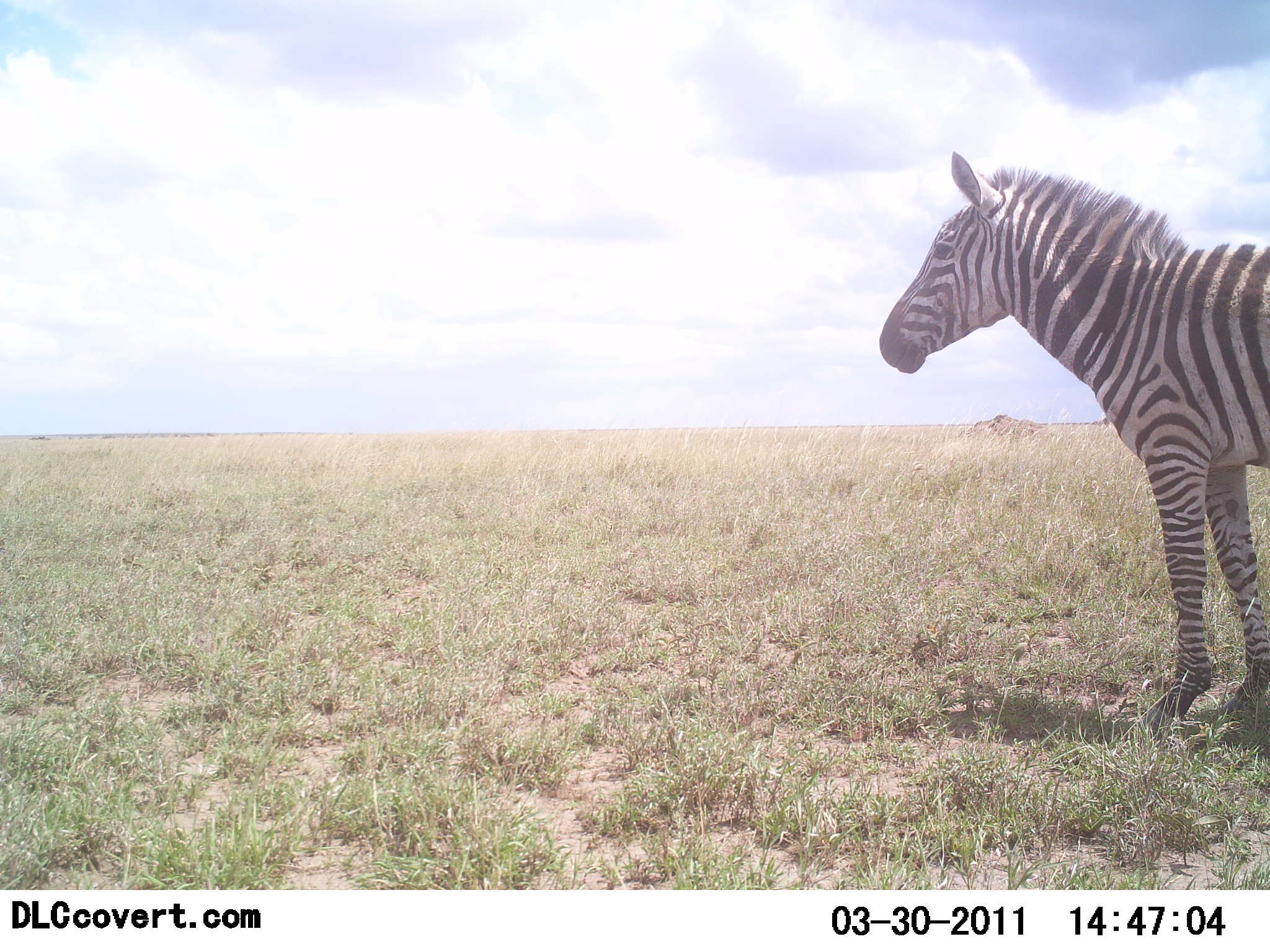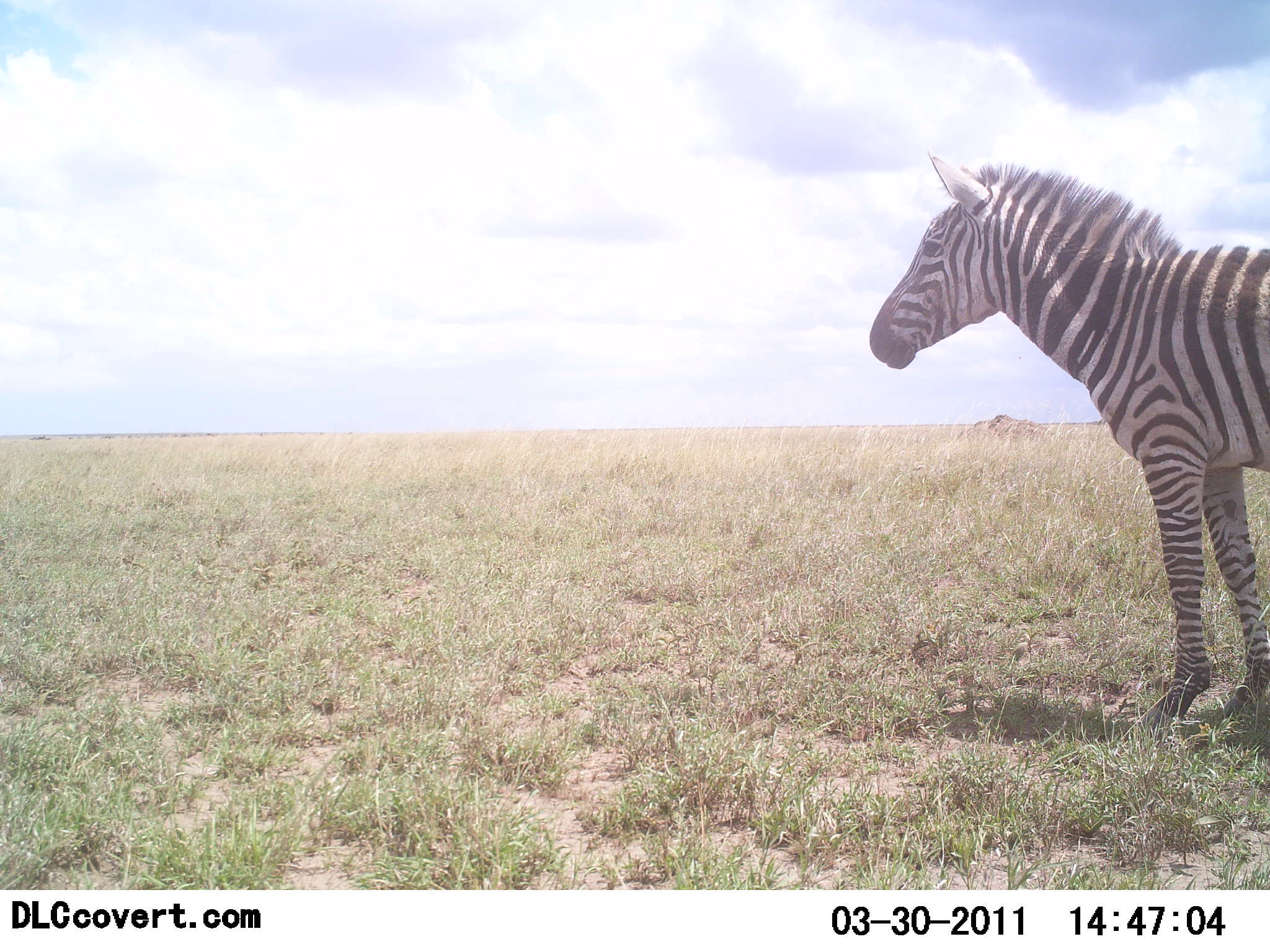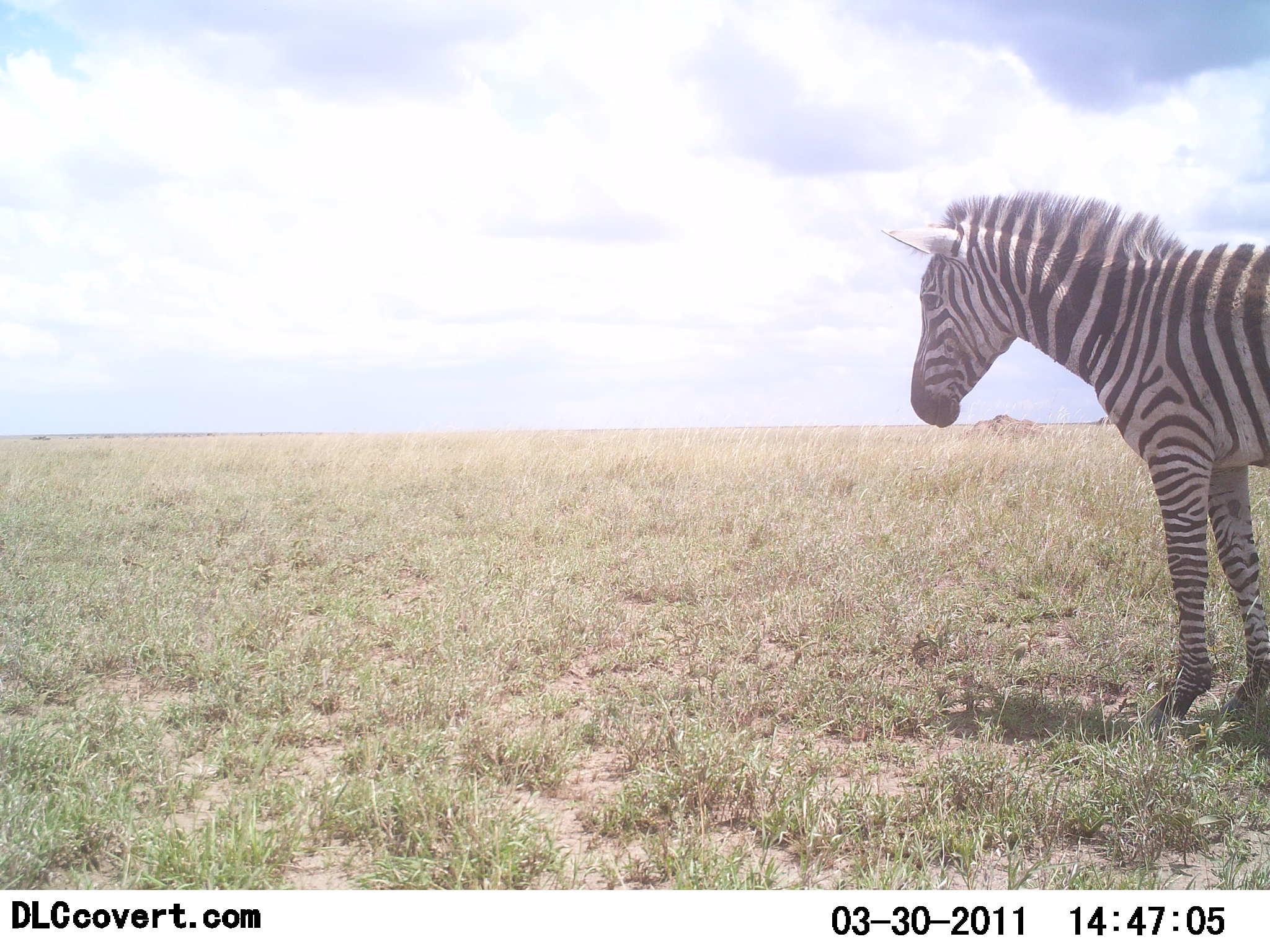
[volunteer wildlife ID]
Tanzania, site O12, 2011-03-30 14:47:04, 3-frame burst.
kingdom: Animalia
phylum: Chordata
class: Mammalia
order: Perissodactyla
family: Equidae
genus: Equus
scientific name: Equus quagga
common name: plains zebra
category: zebra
Zebra (plains zebra) (Equus quagga), count 1. Behavior (volunteer vote fractions): standing 100%, resting 0%, moving 0%, interacting 0%. Young present (vote fraction): 0%. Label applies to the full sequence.